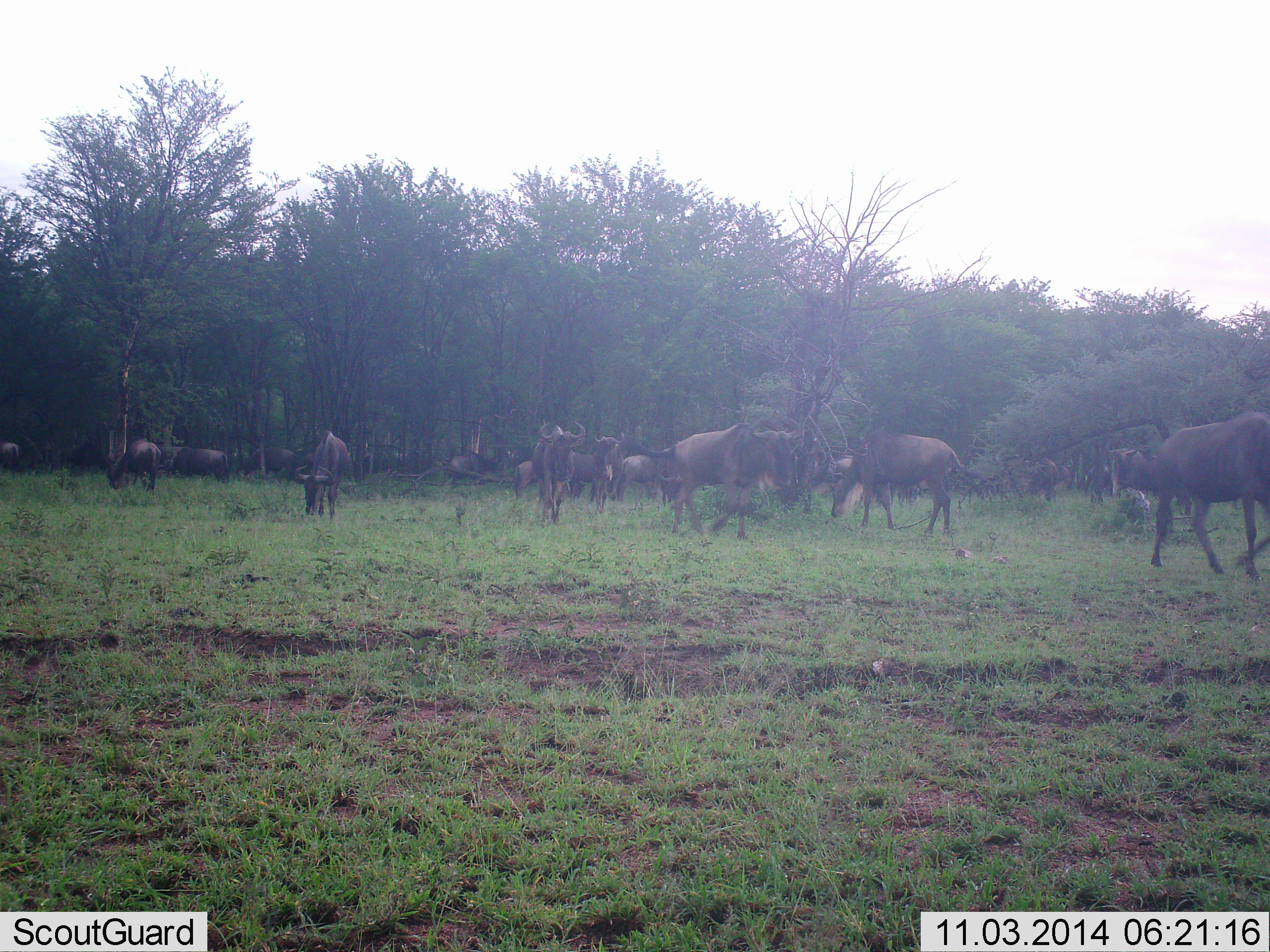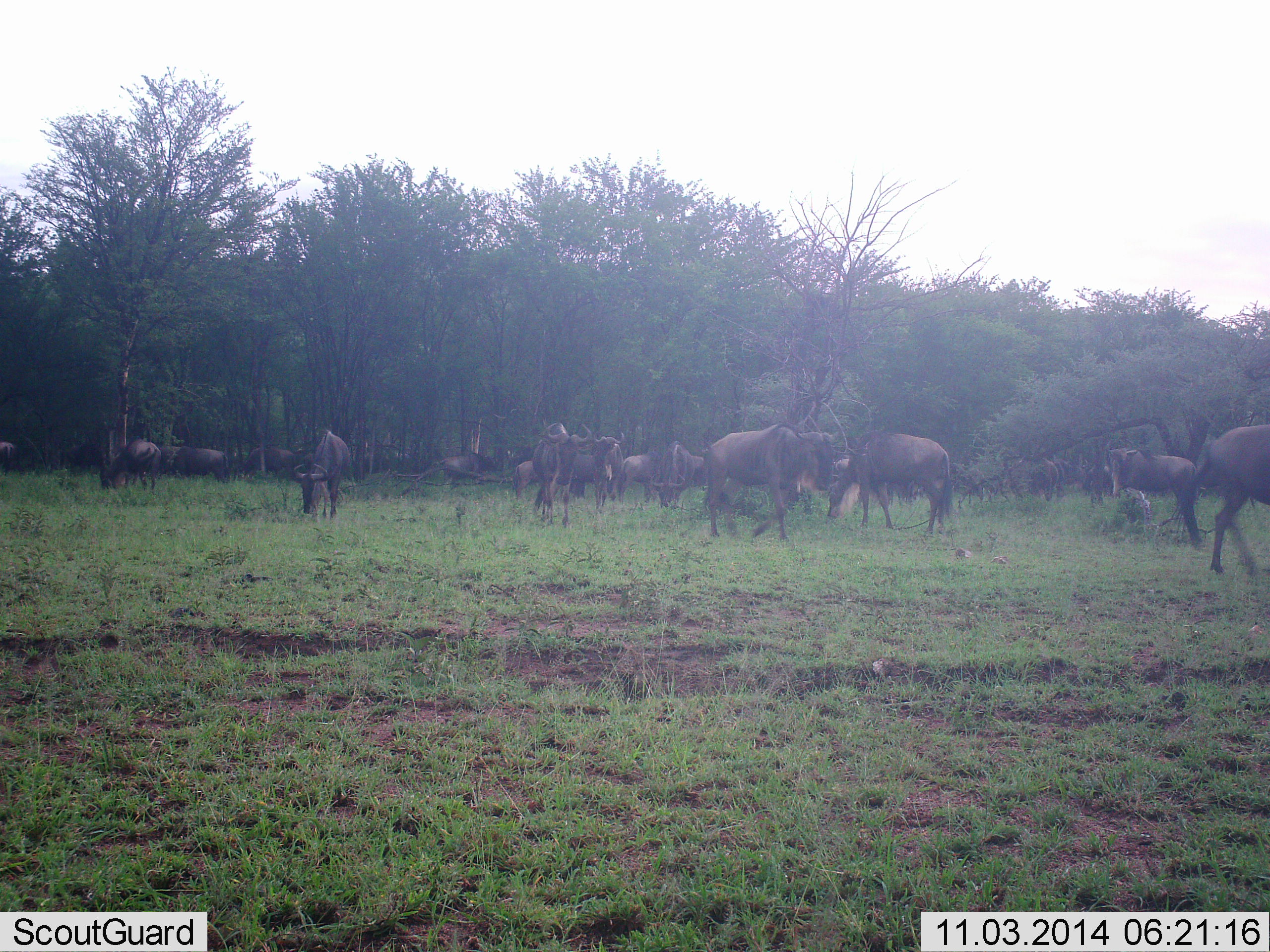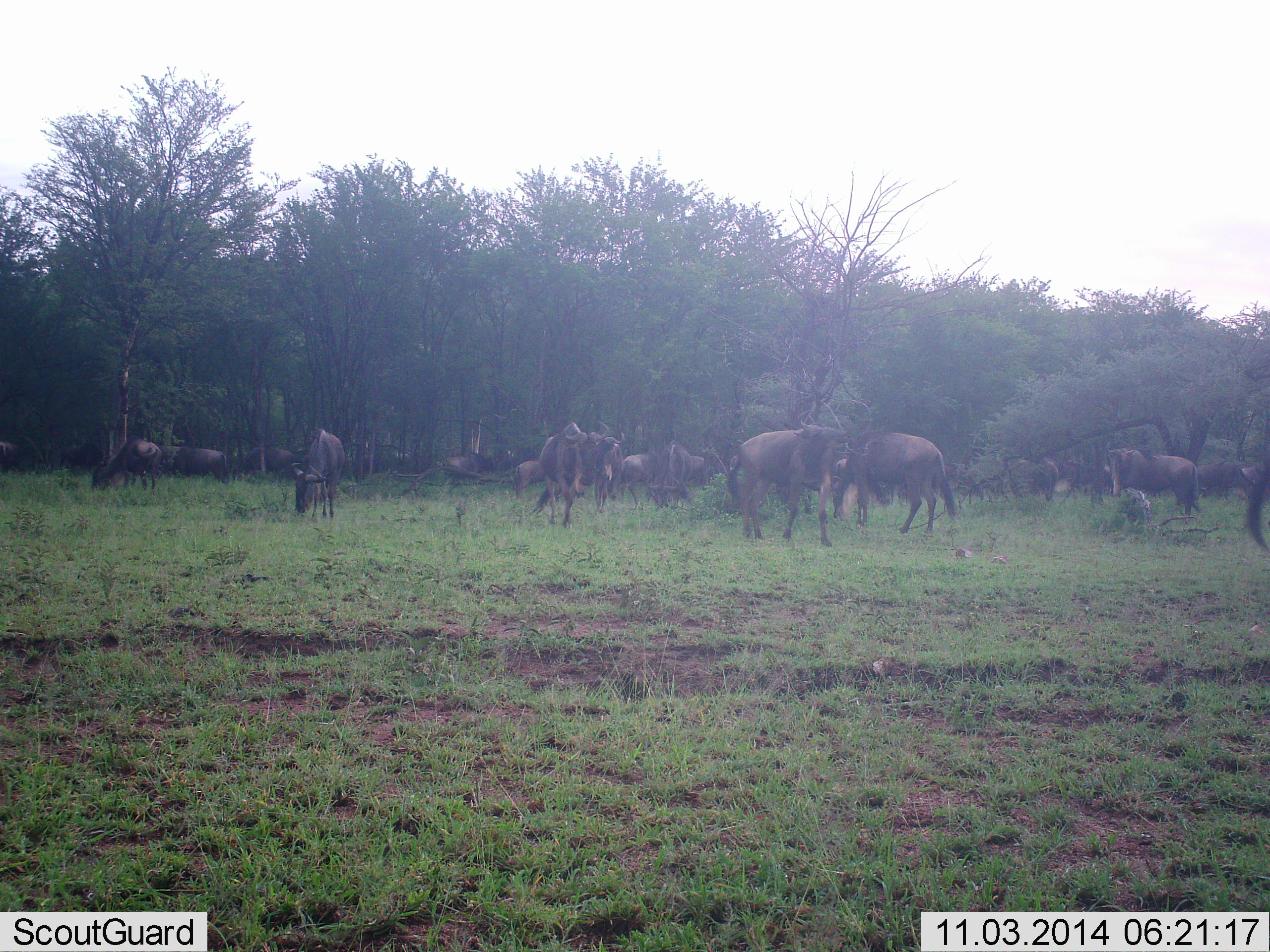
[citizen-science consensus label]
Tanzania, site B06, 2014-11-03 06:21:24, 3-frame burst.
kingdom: Animalia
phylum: Chordata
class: Mammalia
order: Artiodactyla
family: Bovidae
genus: Connochaetes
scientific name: Connochaetes taurinus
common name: blue wildebeest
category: wildebeest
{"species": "wildebeest (blue wildebeest) (Connochaetes taurinus)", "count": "11-50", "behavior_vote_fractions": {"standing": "60%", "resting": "10%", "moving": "50%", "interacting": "10%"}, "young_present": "0%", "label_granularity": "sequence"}